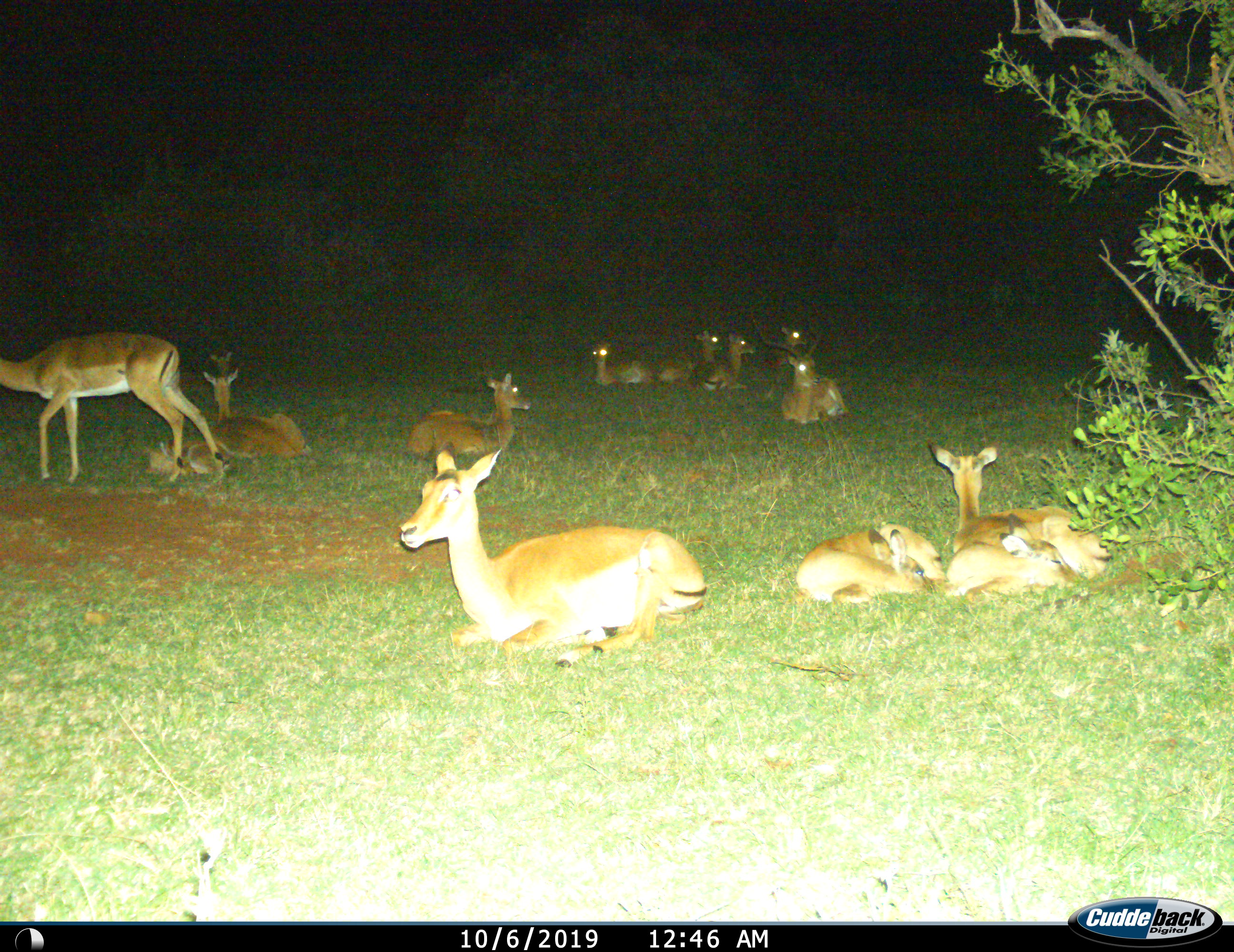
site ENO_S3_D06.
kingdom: Animalia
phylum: Chordata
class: Mammalia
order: Artiodactyla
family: Bovidae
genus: Aepyceros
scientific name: Aepyceros melampus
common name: impala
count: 11-50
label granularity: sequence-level